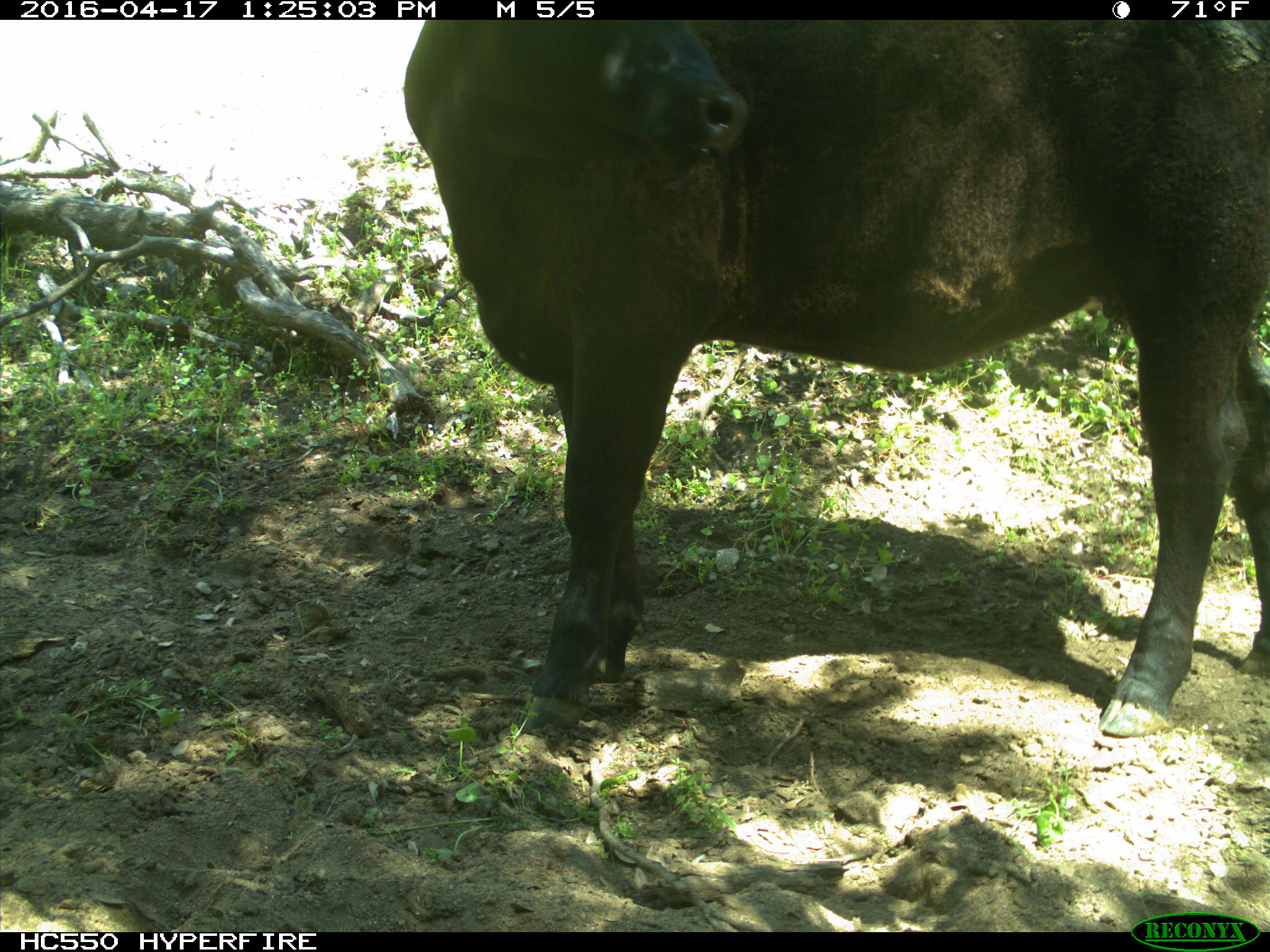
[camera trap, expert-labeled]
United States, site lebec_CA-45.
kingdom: Animalia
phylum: Chordata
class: Mammalia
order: Artiodactyla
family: Bovidae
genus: Bos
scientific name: Bos taurus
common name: domestic cow